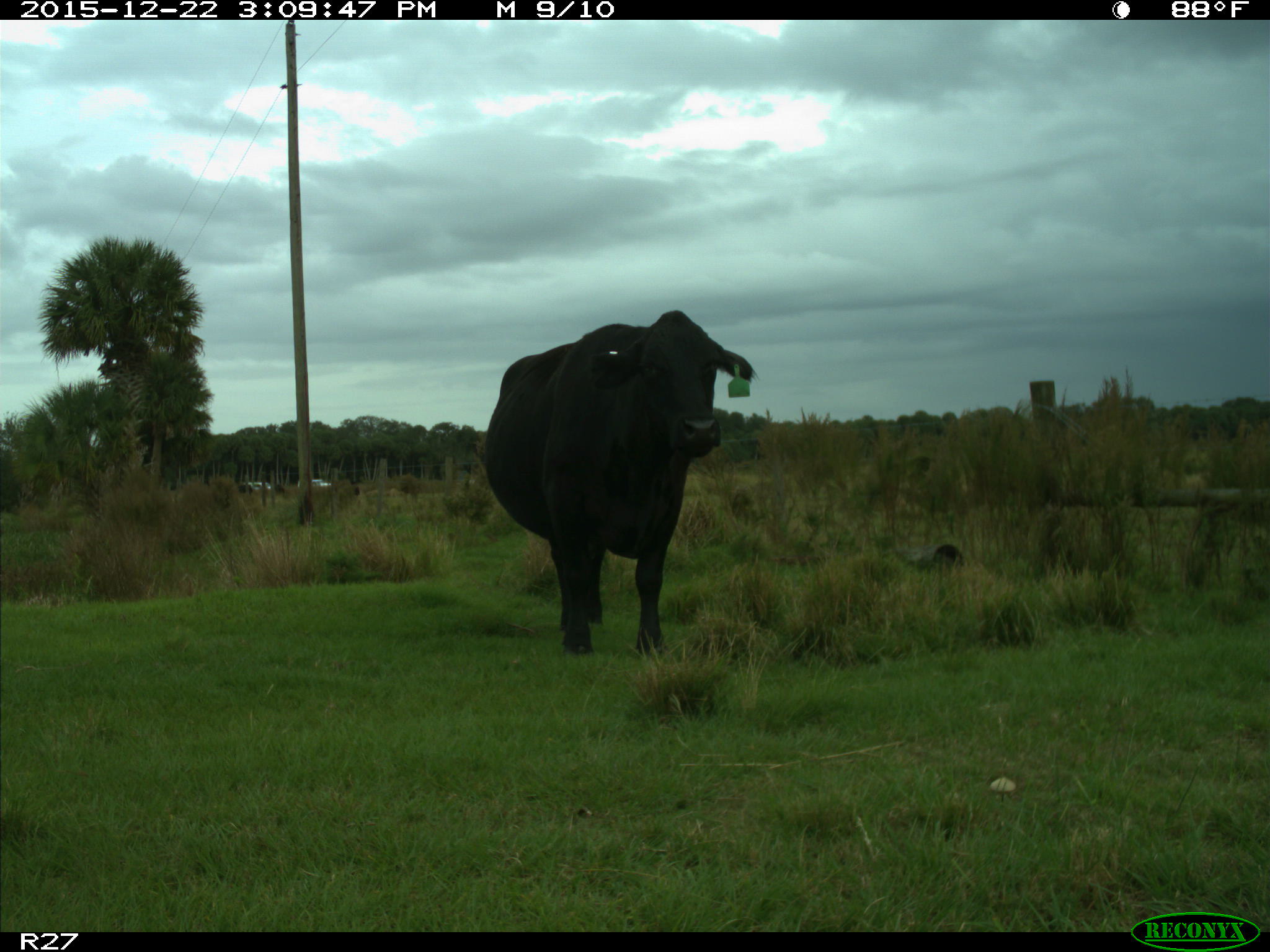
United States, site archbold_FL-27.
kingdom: Animalia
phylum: Chordata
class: Mammalia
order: Artiodactyla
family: Bovidae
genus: Bos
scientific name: Bos taurus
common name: domestic cow